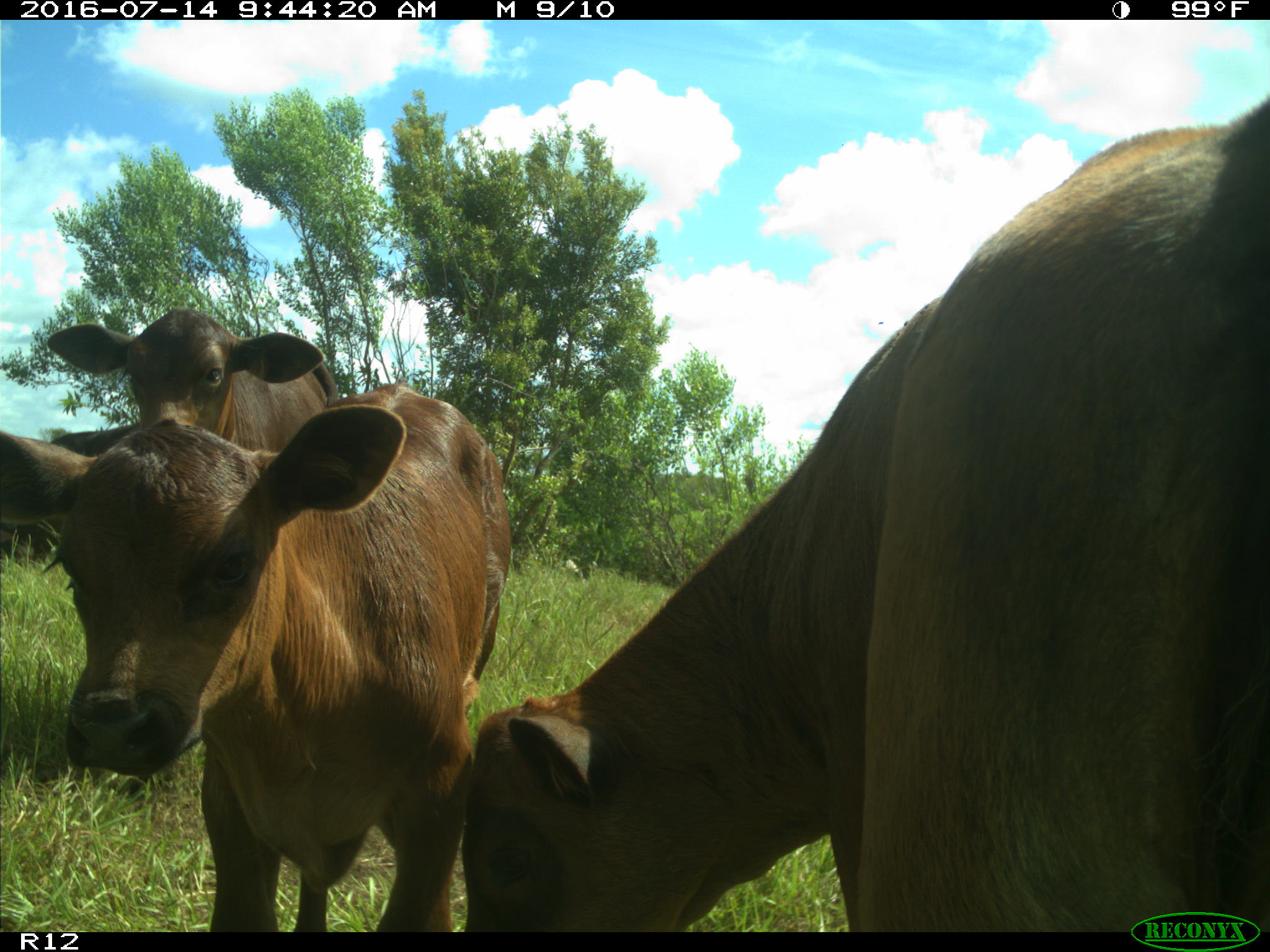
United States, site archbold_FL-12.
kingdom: Animalia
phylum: Chordata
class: Mammalia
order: Artiodactyla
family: Bovidae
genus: Bos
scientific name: Bos taurus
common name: domestic cow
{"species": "Bos taurus (domestic cow)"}